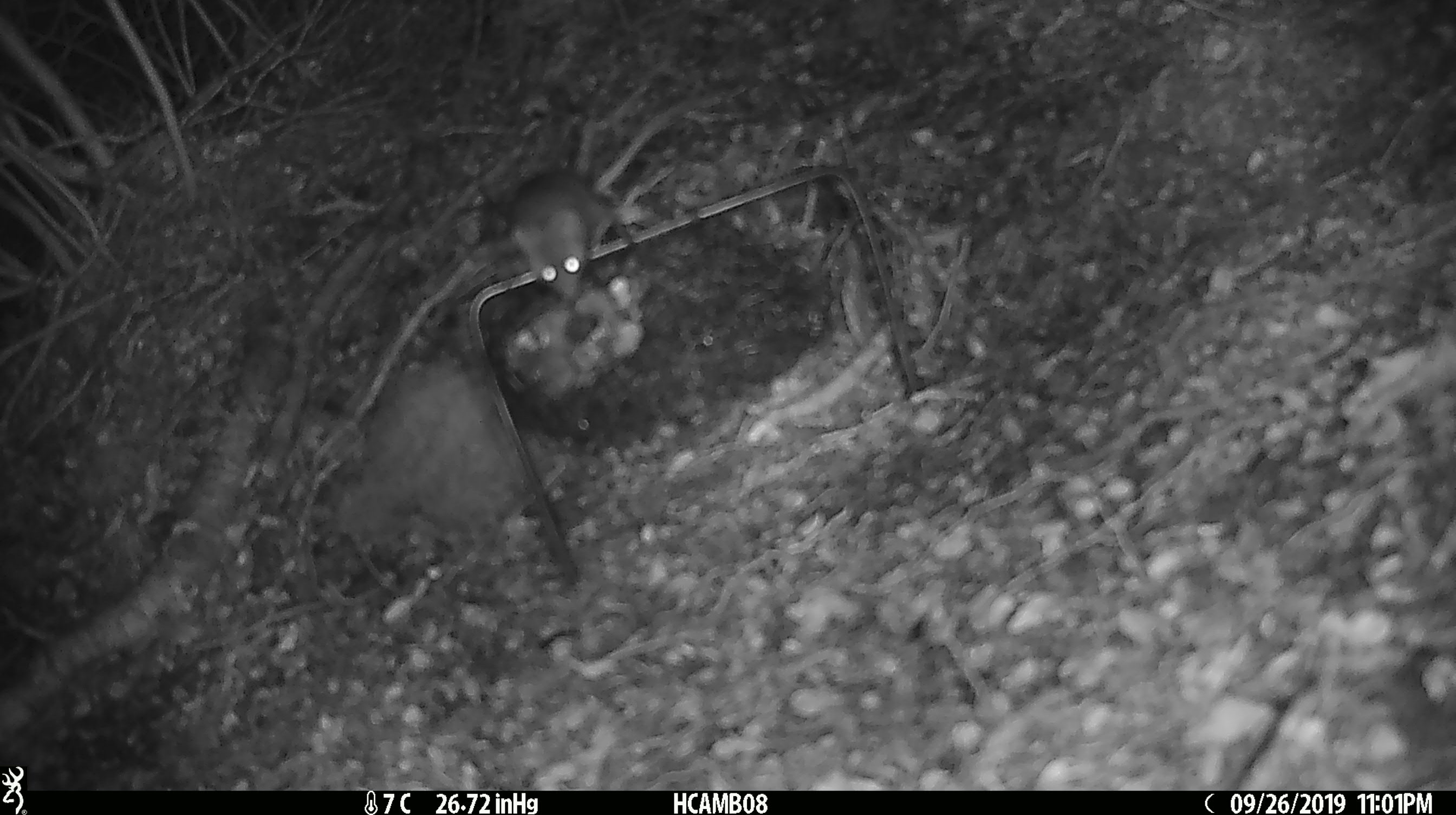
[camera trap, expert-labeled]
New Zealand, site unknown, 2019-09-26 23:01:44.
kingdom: Animalia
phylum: Chordata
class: Mammalia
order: Rodentia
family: Muridae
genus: Mus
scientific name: Mus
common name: mouse